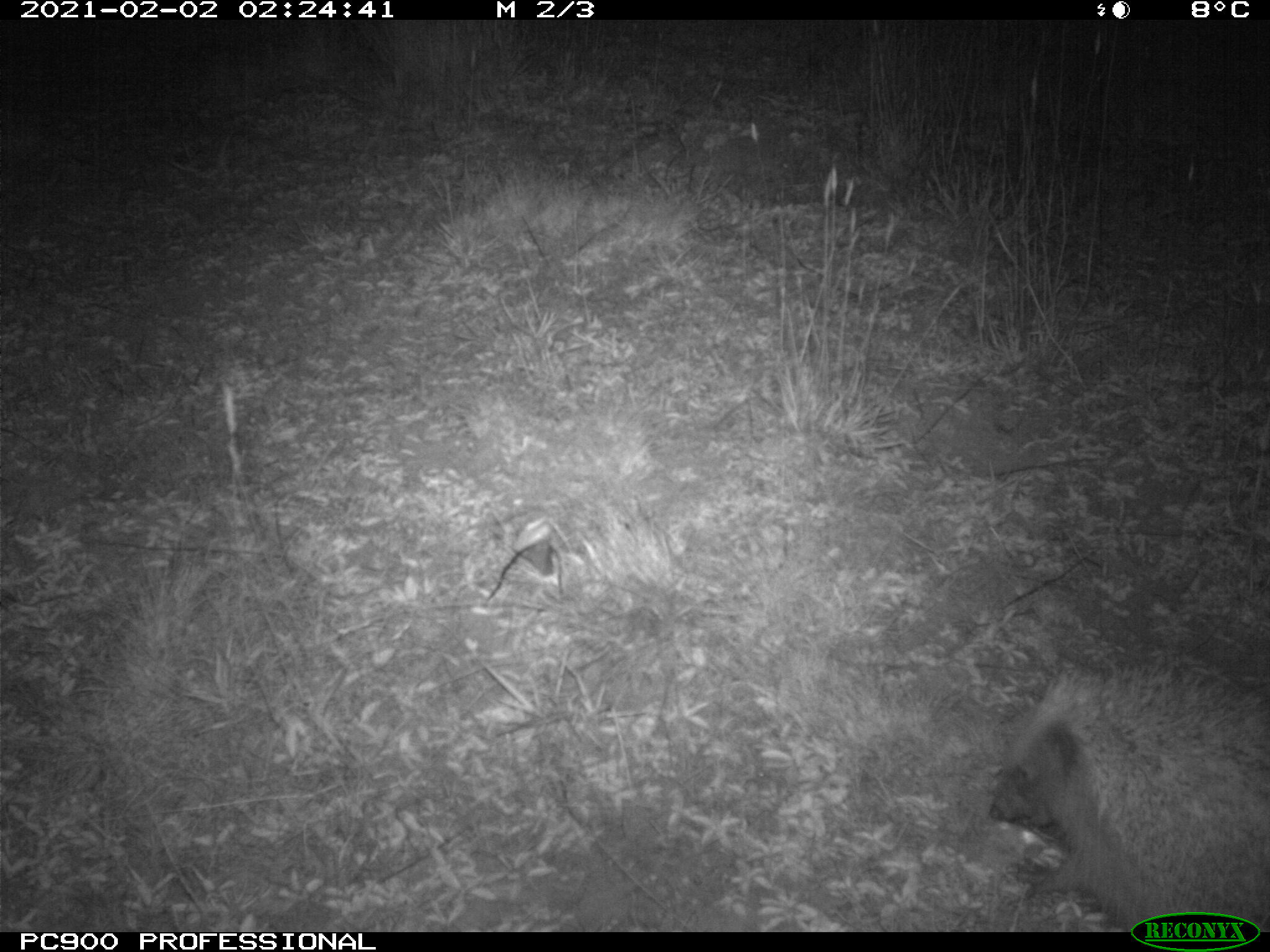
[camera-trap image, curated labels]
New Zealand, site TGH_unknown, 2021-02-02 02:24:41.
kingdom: Animalia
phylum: Chordata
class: Mammalia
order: Eulipotyphla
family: Erinaceidae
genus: Erinaceus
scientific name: Erinaceus europaeus europaeus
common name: european hedgehog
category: hedgehog